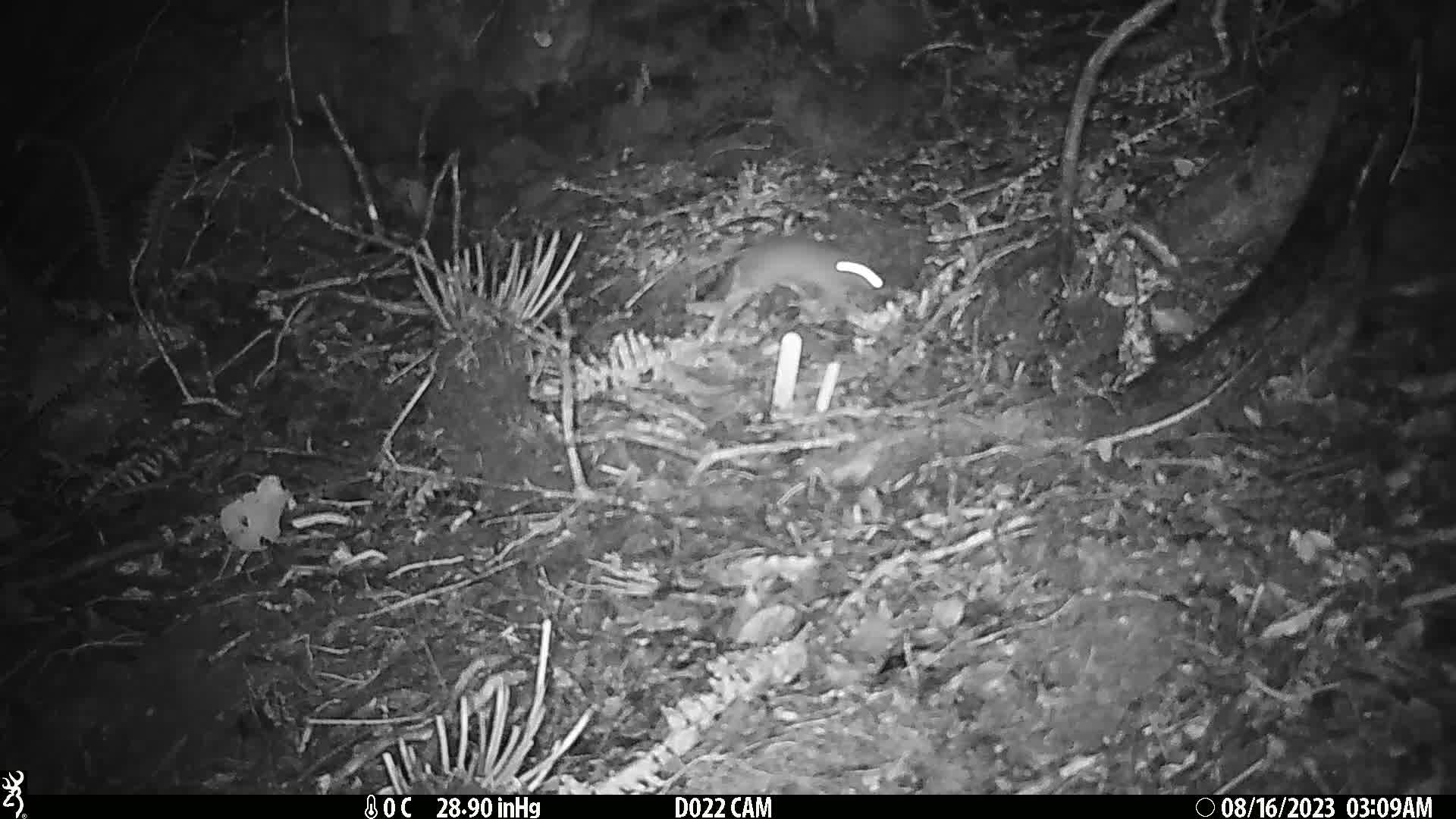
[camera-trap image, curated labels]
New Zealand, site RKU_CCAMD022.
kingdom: Animalia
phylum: Chordata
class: Mammalia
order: Rodentia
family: Muridae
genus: Rattus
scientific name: Rattus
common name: rat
Rat (Rattus).